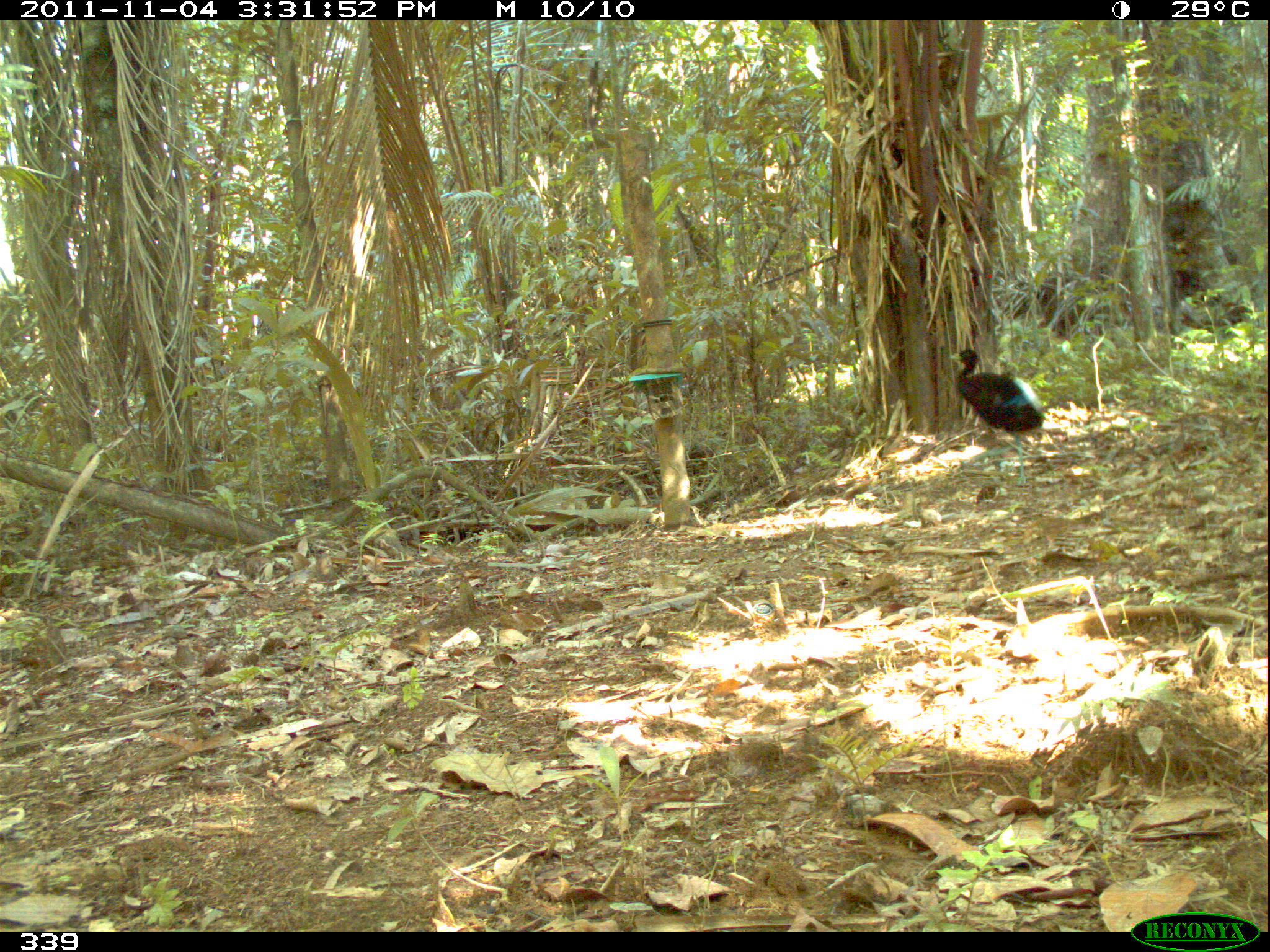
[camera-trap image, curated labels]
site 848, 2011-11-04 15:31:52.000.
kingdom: Animalia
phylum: Chordata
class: Aves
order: Gruiformes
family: Psophiidae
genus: Psophia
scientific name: Psophia leucoptera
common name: pale-winged trumpeter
Psophia leucoptera (pale-winged trumpeter).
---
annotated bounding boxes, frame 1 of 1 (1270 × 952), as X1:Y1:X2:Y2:
psophia leucoptera: 948:347:1046:485